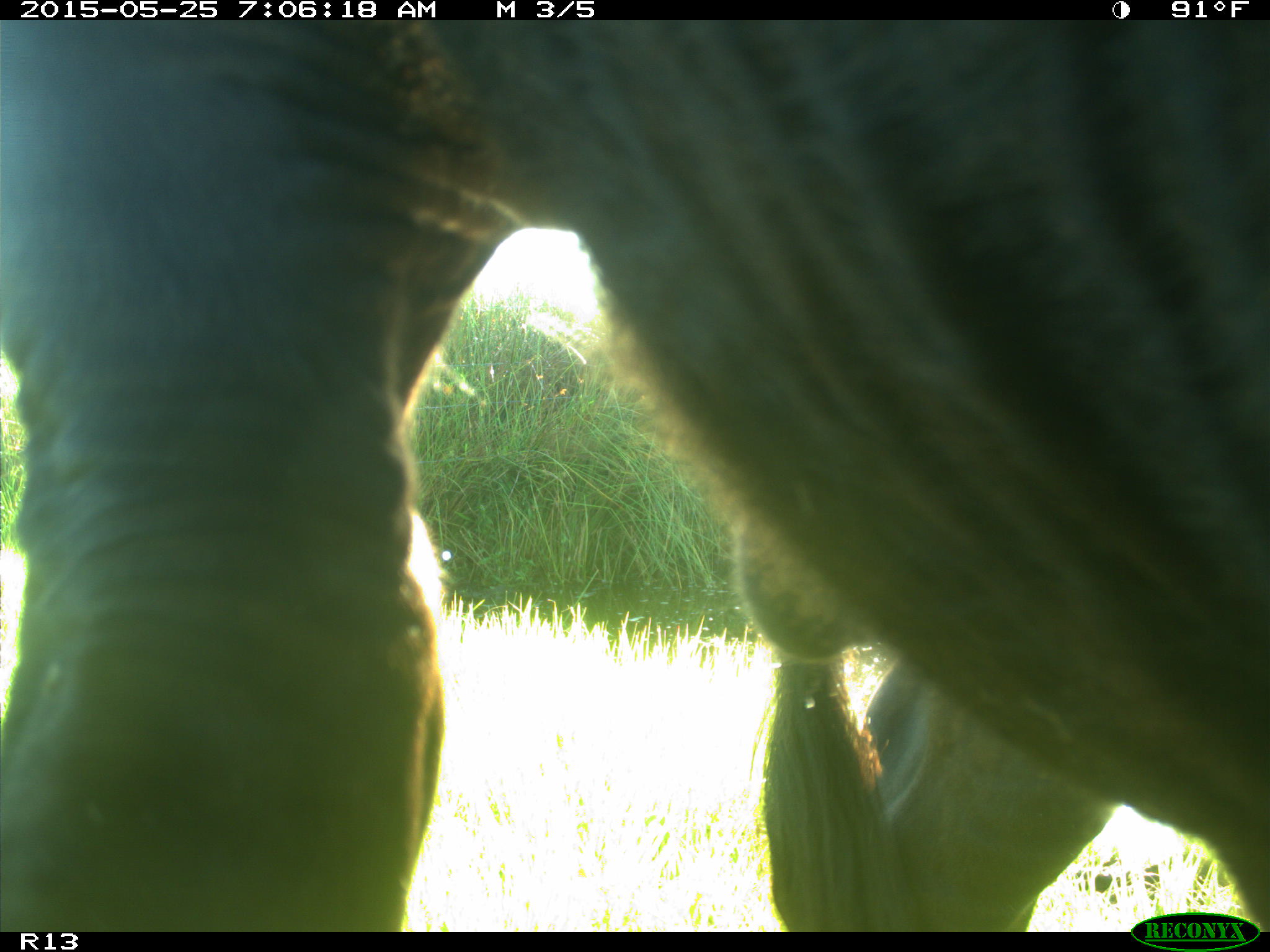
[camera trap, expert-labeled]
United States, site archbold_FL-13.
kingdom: Animalia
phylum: Chordata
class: Mammalia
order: Artiodactyla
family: Bovidae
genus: Bos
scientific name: Bos taurus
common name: domestic cow